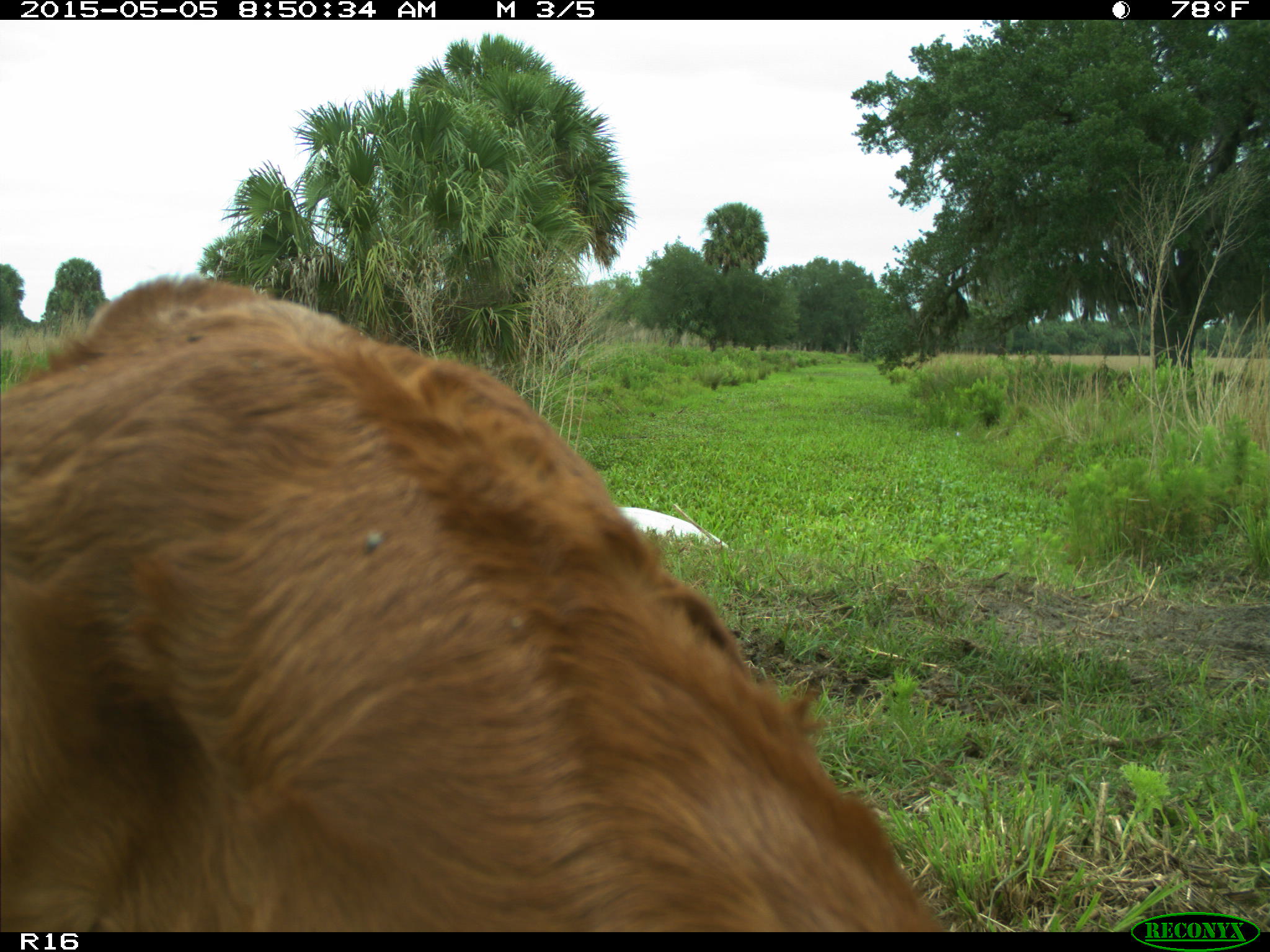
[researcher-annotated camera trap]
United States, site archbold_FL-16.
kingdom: Animalia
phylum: Chordata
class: Mammalia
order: Artiodactyla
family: Bovidae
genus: Bos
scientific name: Bos taurus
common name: domestic cow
Bos taurus (domestic cow).